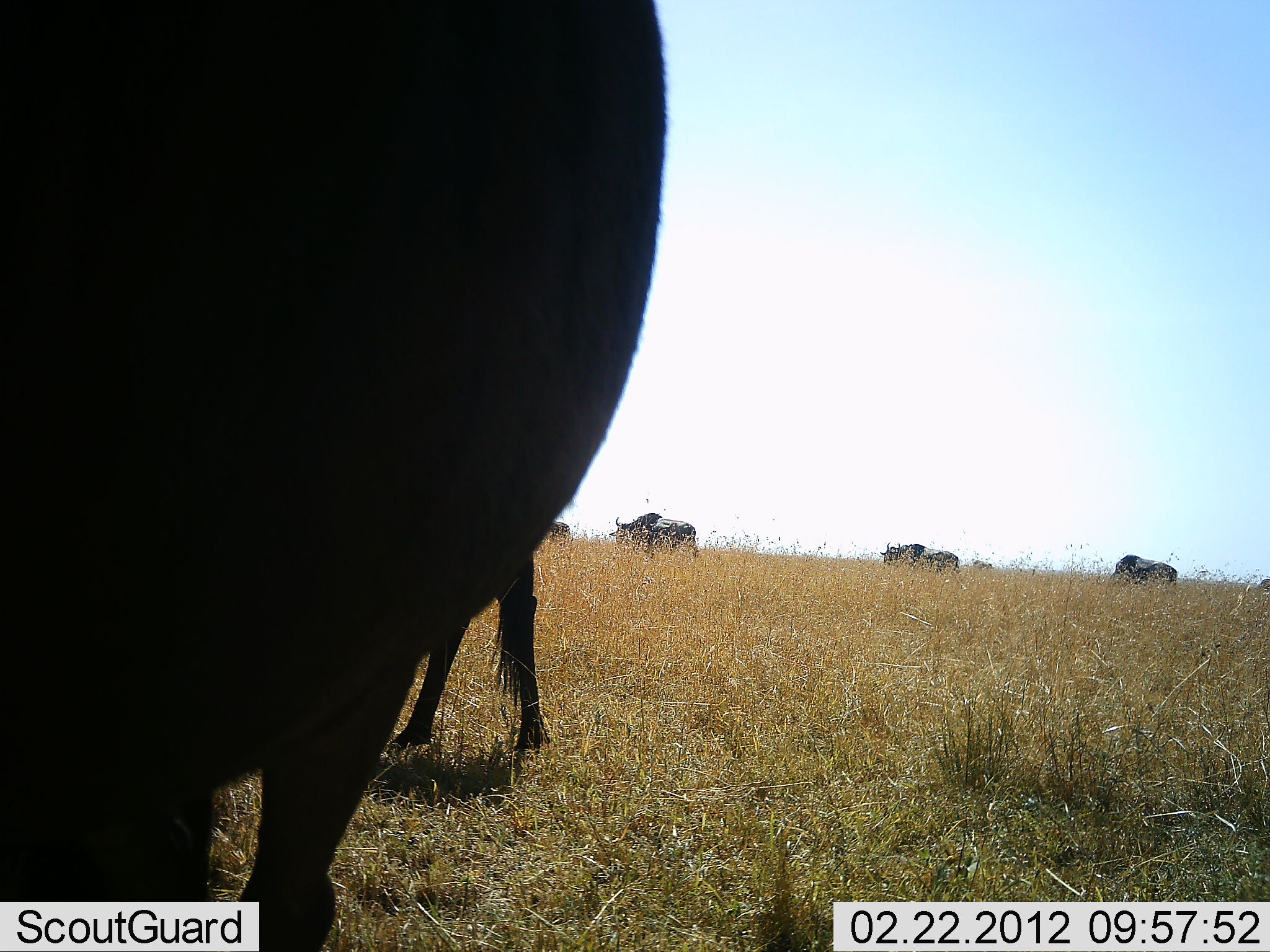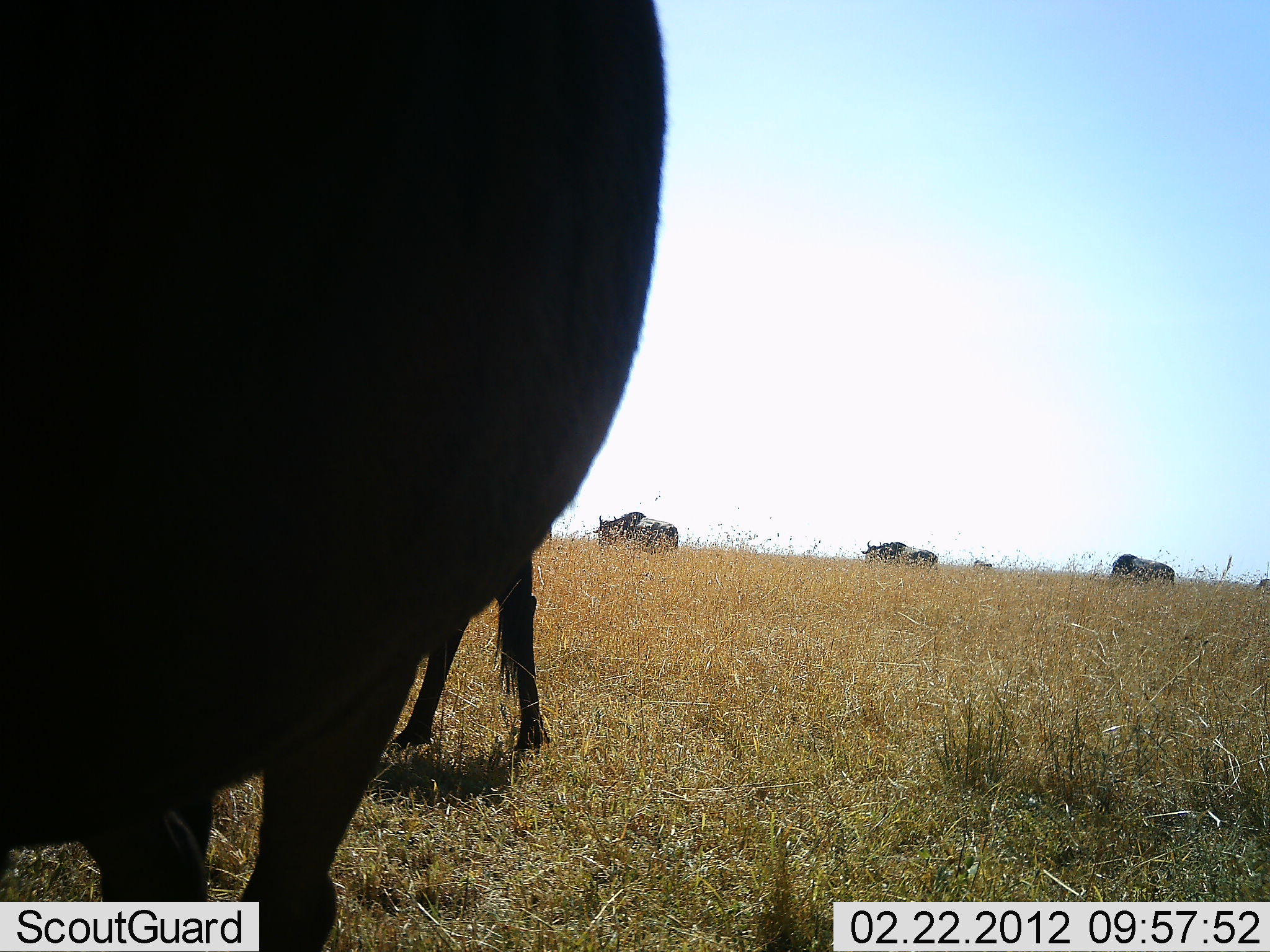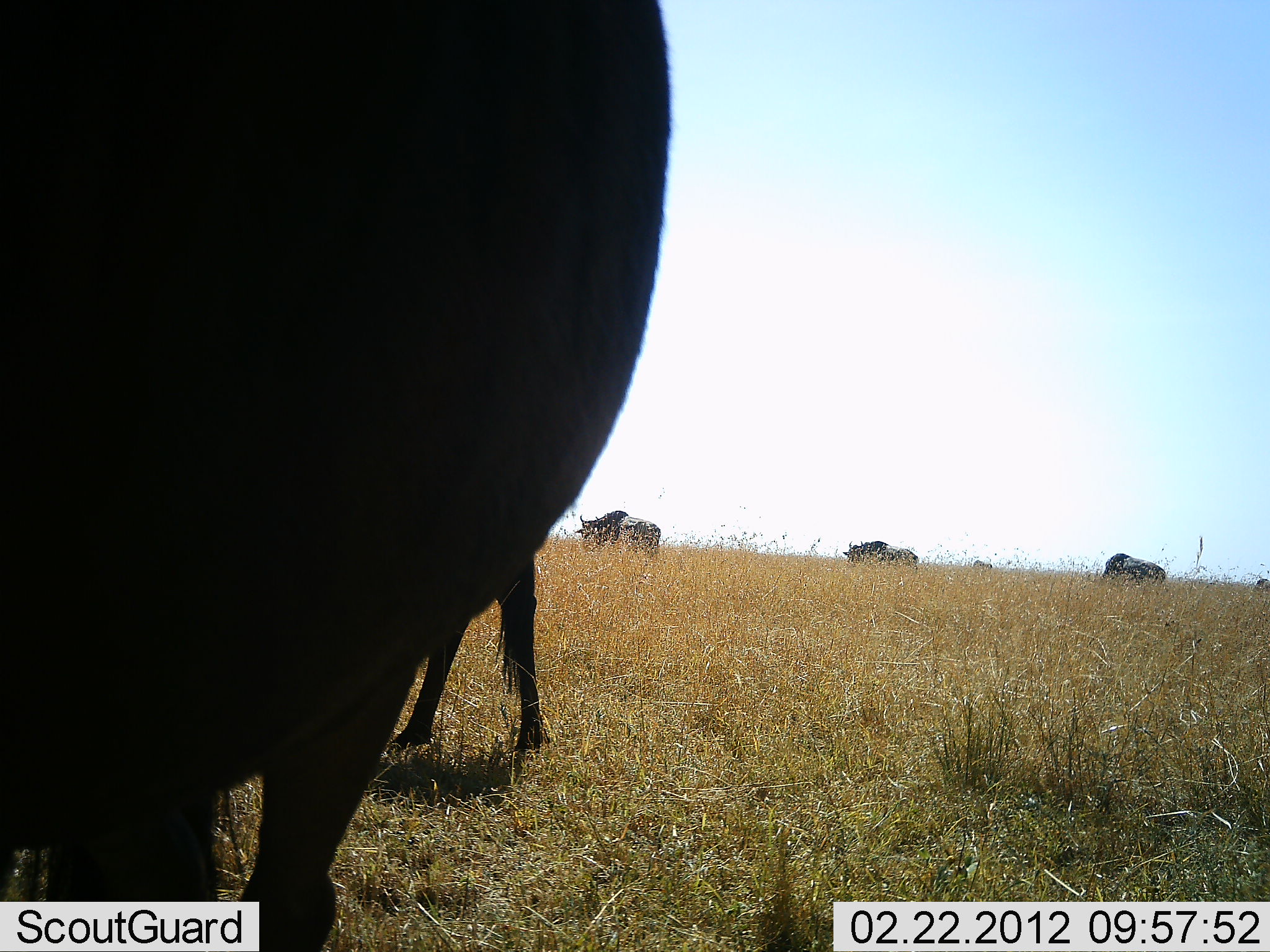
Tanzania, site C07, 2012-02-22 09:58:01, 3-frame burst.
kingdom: Animalia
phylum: Chordata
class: Mammalia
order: Artiodactyla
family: Bovidae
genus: Connochaetes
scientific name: Connochaetes taurinus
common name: blue wildebeest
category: wildebeest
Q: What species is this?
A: Wildebeest (blue wildebeest) (Connochaetes taurinus).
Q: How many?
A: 6.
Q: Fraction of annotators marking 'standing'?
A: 78%.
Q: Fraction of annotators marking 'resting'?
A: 0%.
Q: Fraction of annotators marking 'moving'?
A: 91%.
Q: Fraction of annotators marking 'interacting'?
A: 0%.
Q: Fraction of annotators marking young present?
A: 0%.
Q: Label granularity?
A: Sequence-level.